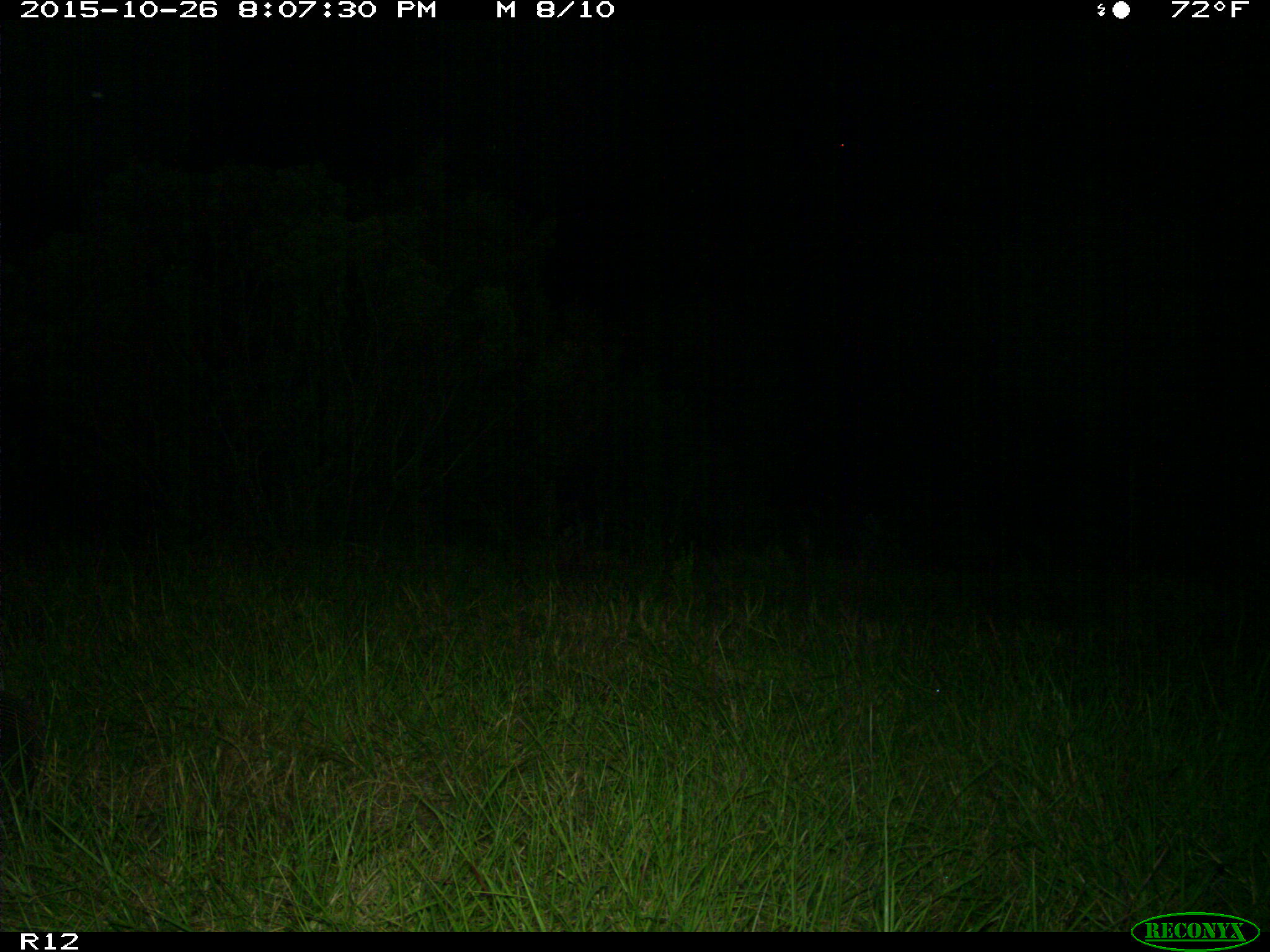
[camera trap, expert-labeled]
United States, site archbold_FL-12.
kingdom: Animalia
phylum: Chordata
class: Mammalia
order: Cingulata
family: Dasypodidae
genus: Dasypus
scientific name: Dasypus novemcinctus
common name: nine-banded armadillo